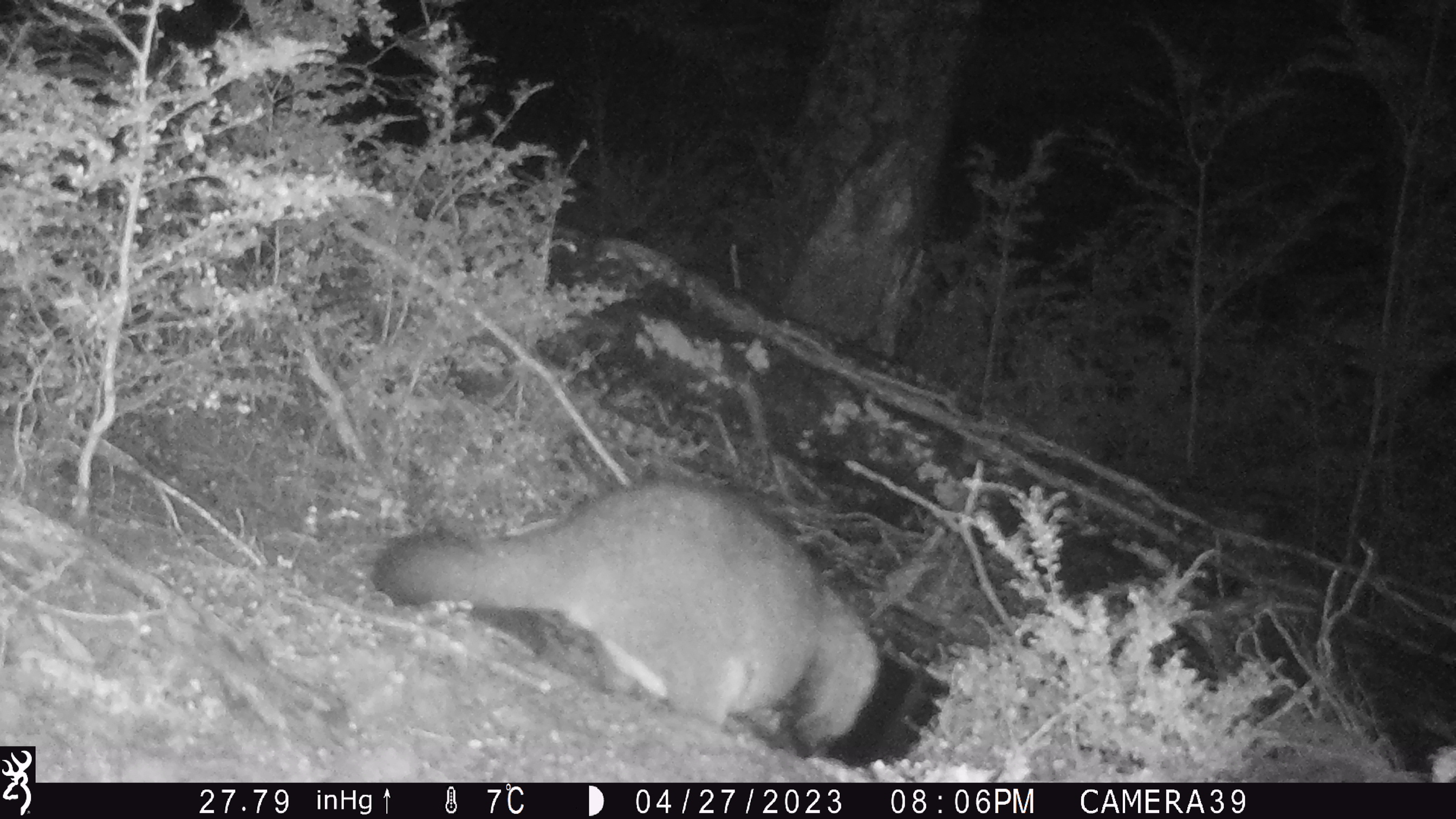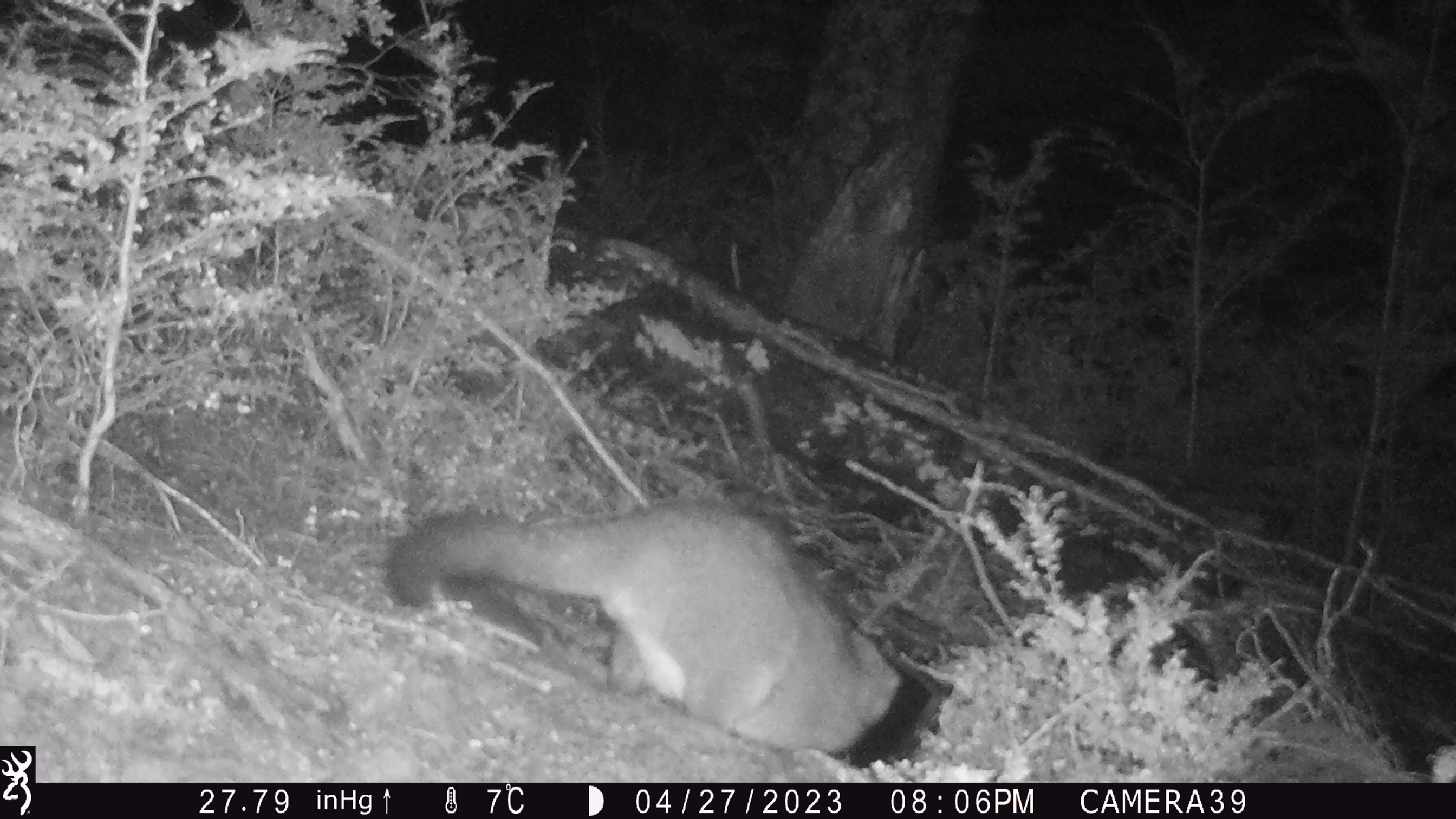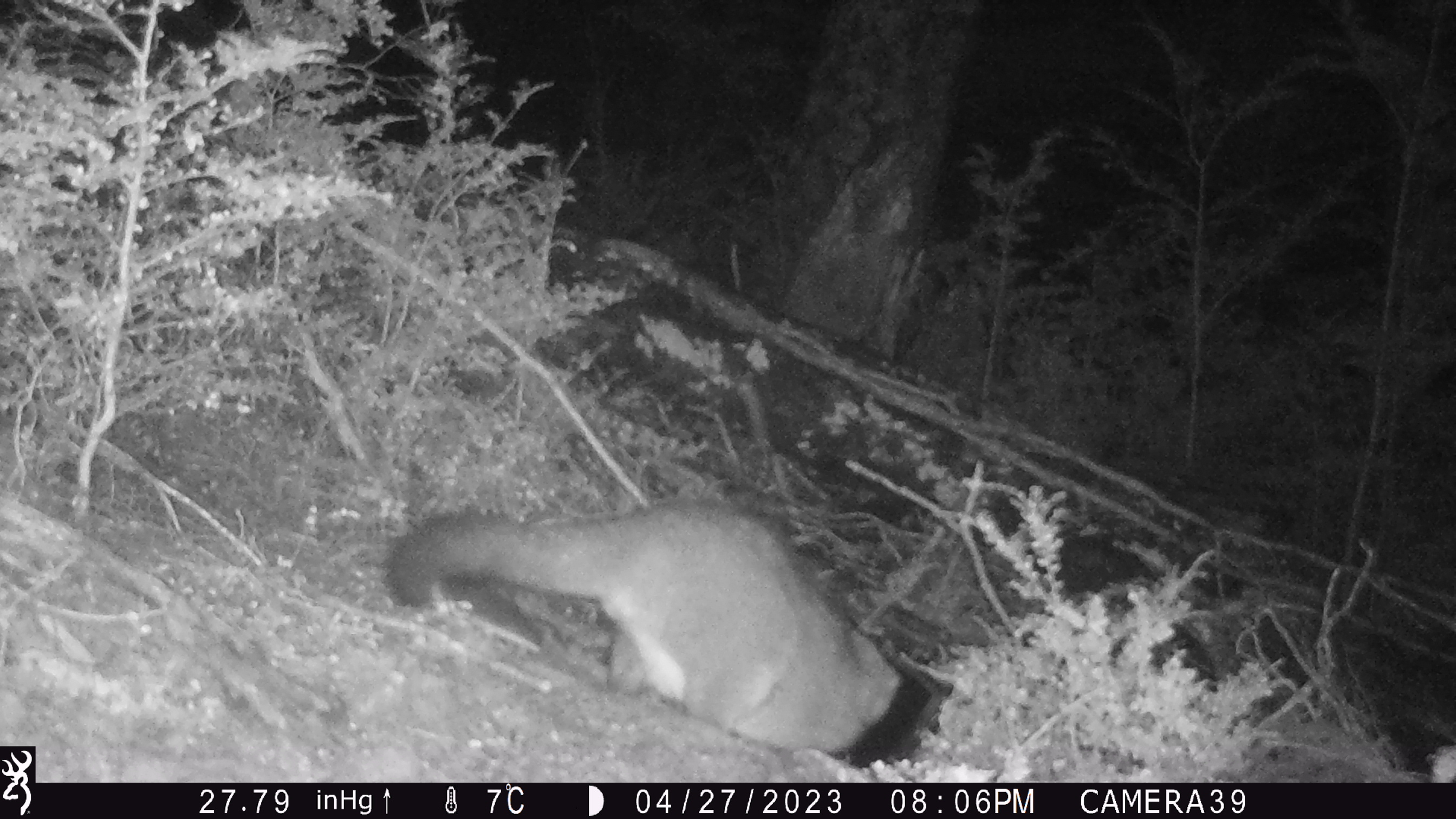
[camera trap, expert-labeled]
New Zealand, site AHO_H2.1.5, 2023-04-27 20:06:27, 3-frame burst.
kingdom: Animalia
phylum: Chordata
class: Mammalia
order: Carnivora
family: Mustelidae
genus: Mustela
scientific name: Mustela erminea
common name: stoat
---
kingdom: Animalia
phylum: Chordata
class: Mammalia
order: Diprotodontia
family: Phalangeridae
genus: Trichosurus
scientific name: Trichosurus vulpecula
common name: common brushtail possum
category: possum